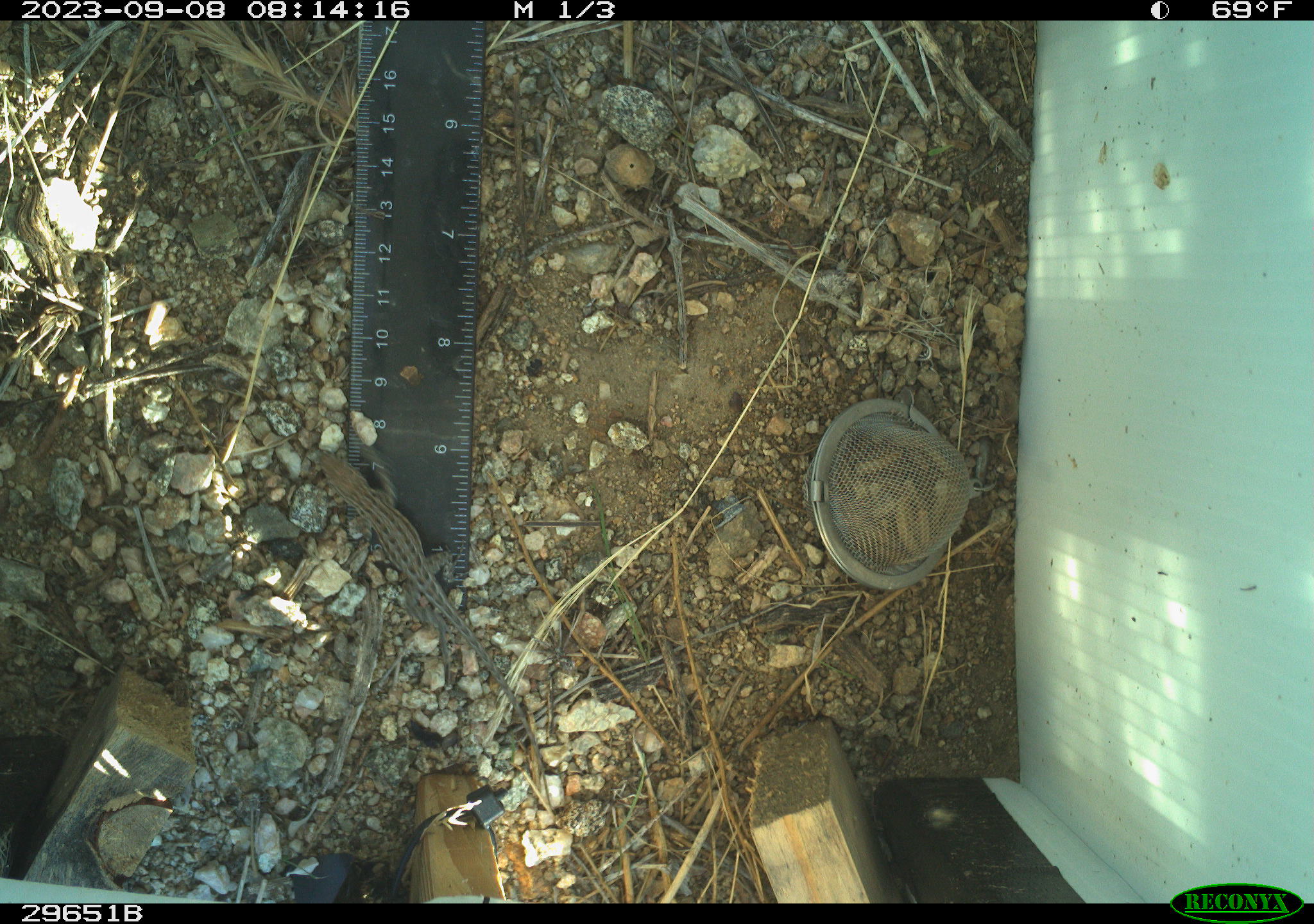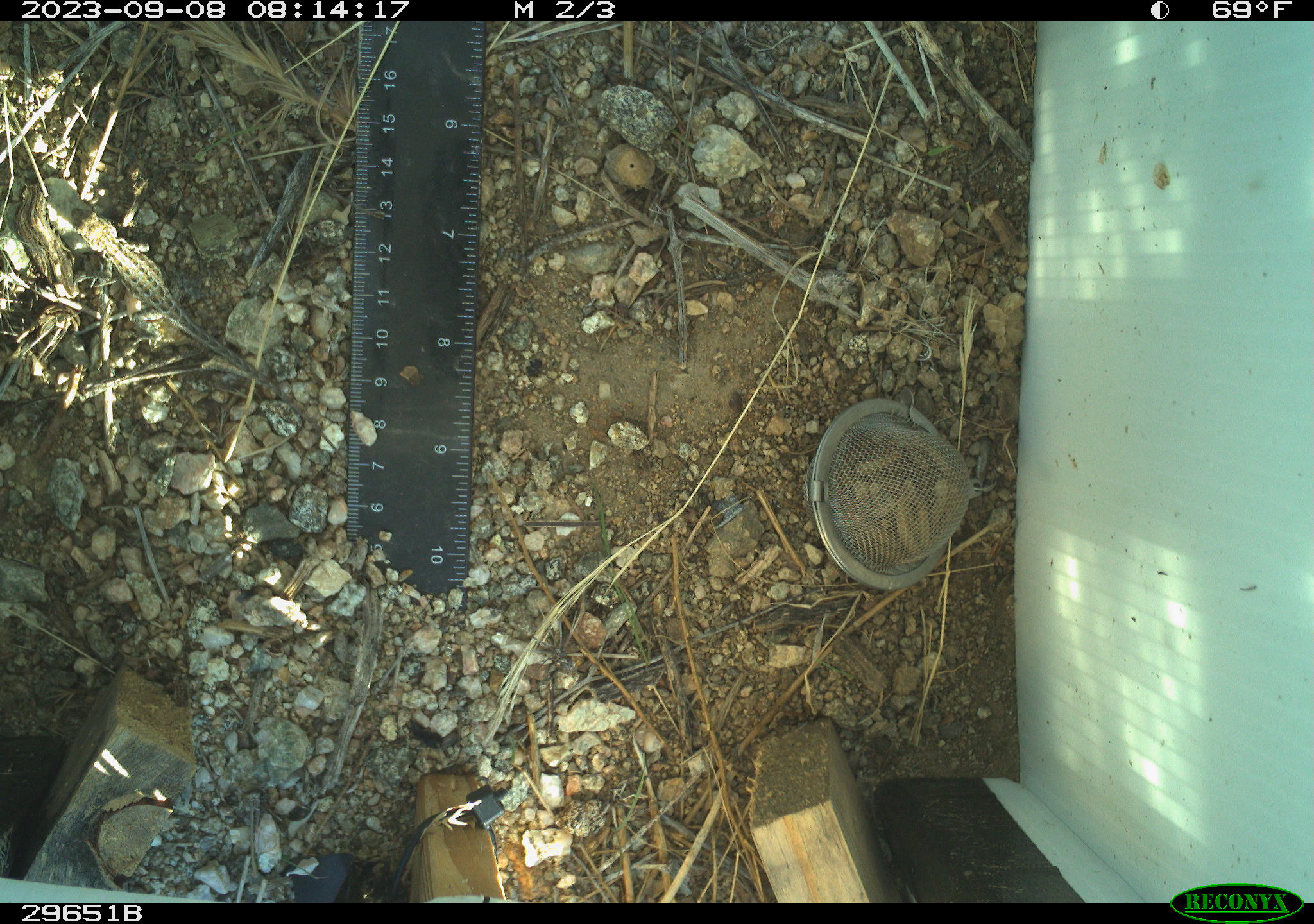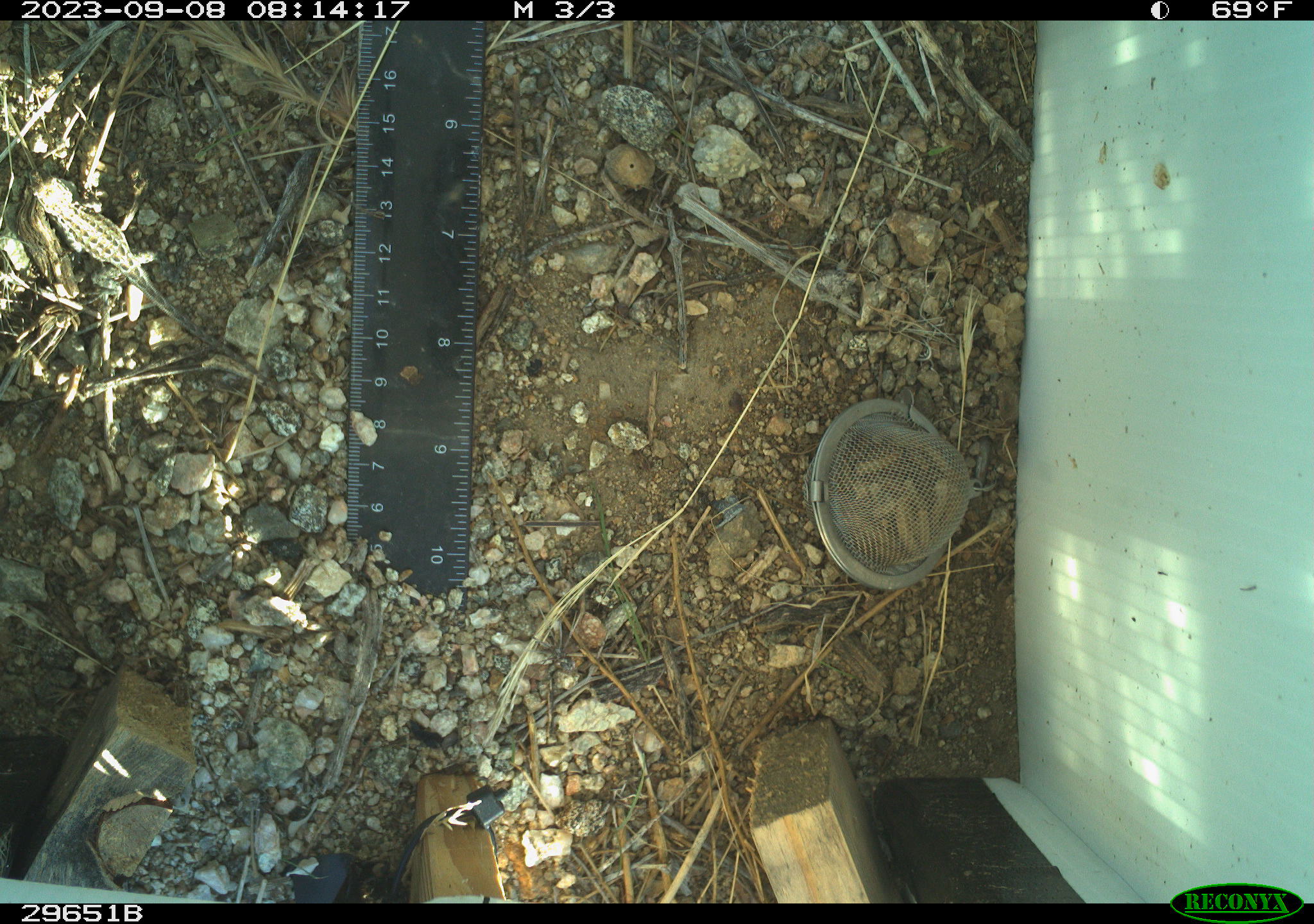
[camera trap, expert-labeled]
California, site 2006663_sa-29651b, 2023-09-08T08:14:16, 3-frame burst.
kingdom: Animalia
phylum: Chordata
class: Reptilia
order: Squamata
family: Phrynosomatidae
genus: Uta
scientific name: Uta stansburiana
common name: common side-blotched lizard